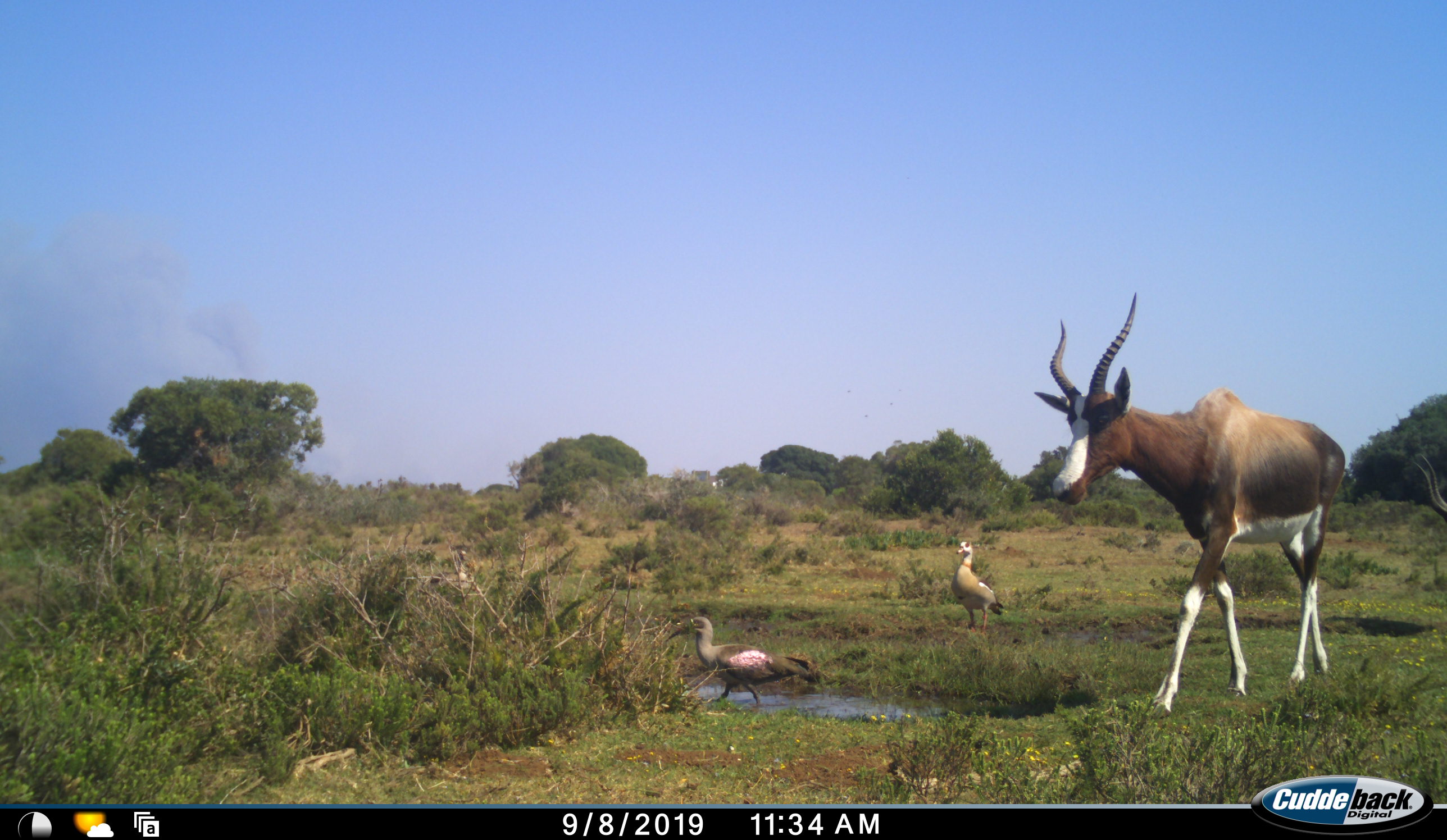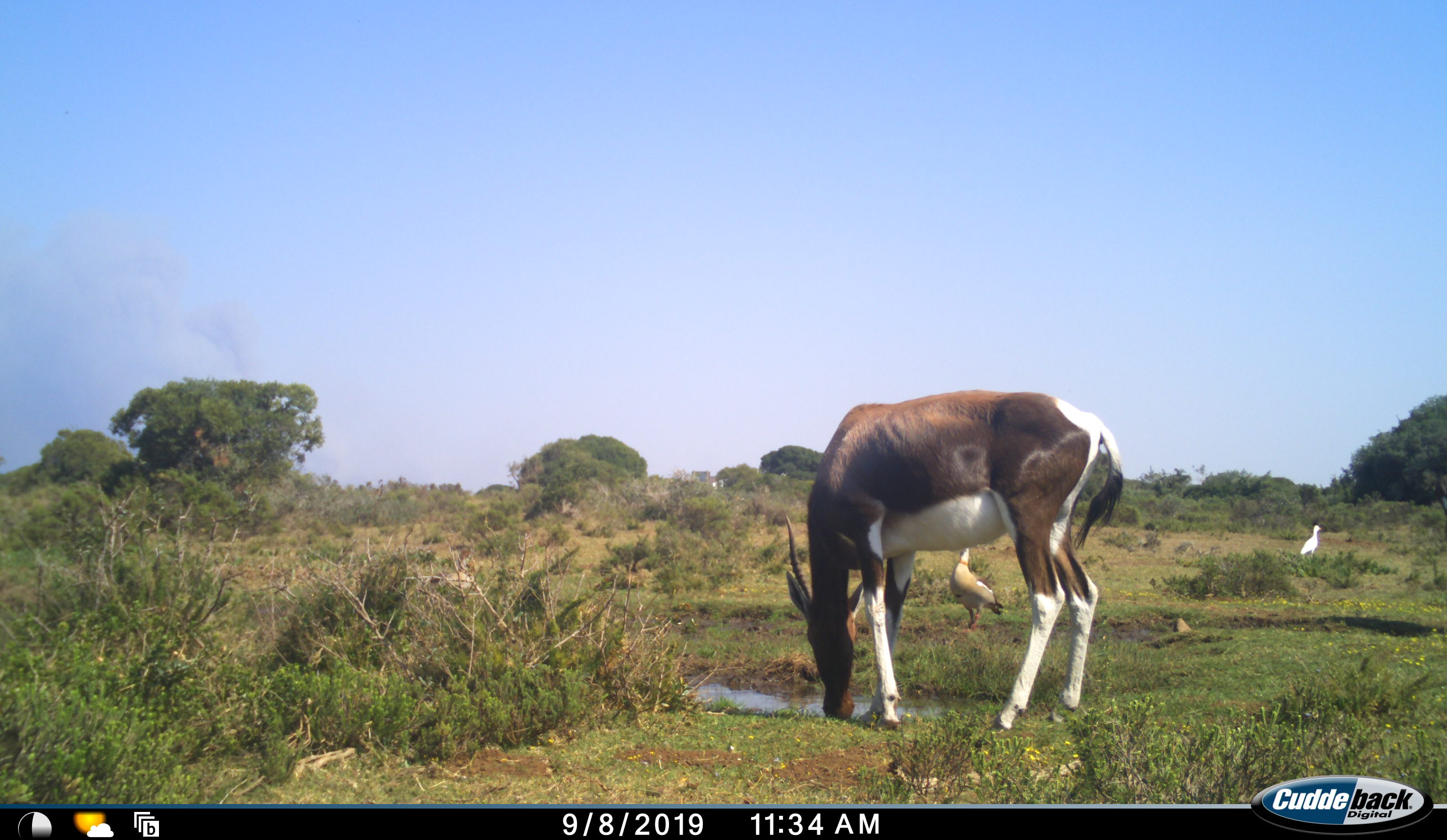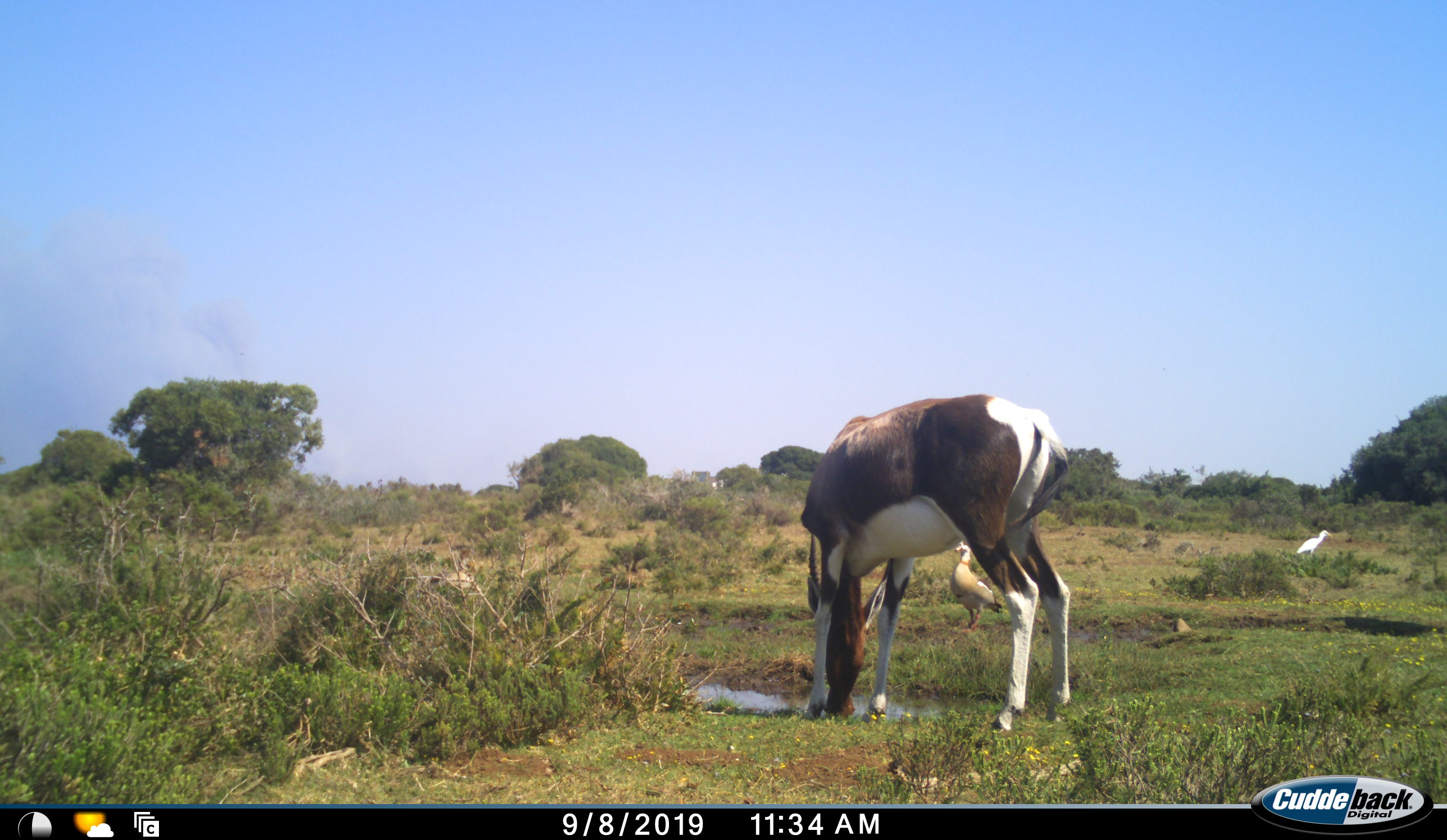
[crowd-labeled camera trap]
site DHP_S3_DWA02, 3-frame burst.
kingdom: Animalia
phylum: Chordata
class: Aves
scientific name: Aves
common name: bird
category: birdother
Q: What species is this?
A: Birdother (bird) (Aves).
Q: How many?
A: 3.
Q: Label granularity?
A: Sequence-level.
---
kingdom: Animalia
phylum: Chordata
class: Mammalia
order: Artiodactyla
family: Bovidae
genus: Damaliscus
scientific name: Damaliscus pygargus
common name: bontebok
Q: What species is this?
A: Bontebok (Damaliscus pygargus).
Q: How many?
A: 1.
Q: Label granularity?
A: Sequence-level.